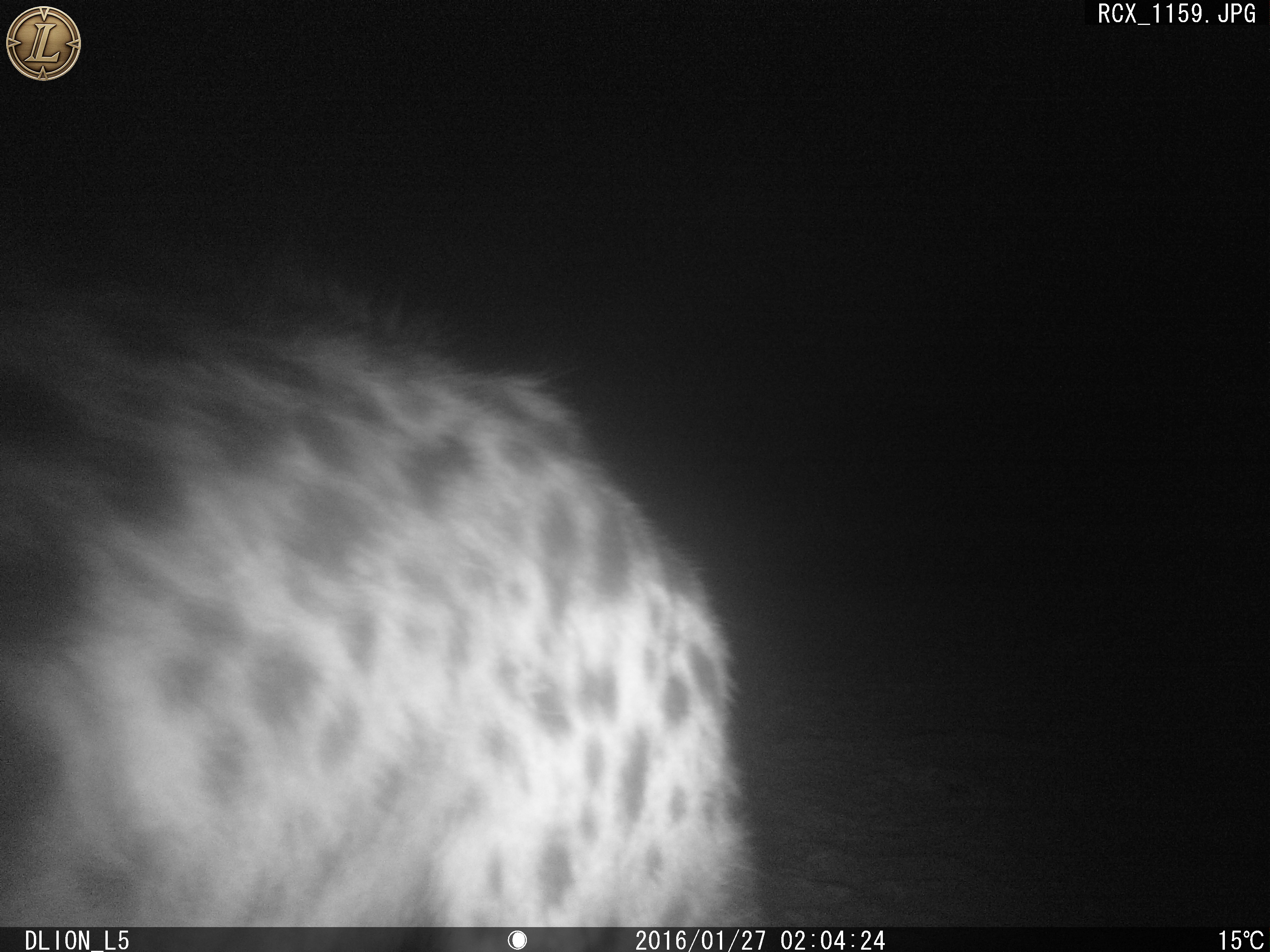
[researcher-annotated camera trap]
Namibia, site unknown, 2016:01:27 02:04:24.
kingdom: Animalia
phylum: Chordata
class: Mammalia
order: Carnivora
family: Hyaenidae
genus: Crocuta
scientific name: Crocuta crocuta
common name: spotted hyena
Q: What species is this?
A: Crocuta crocuta (spotted hyena).